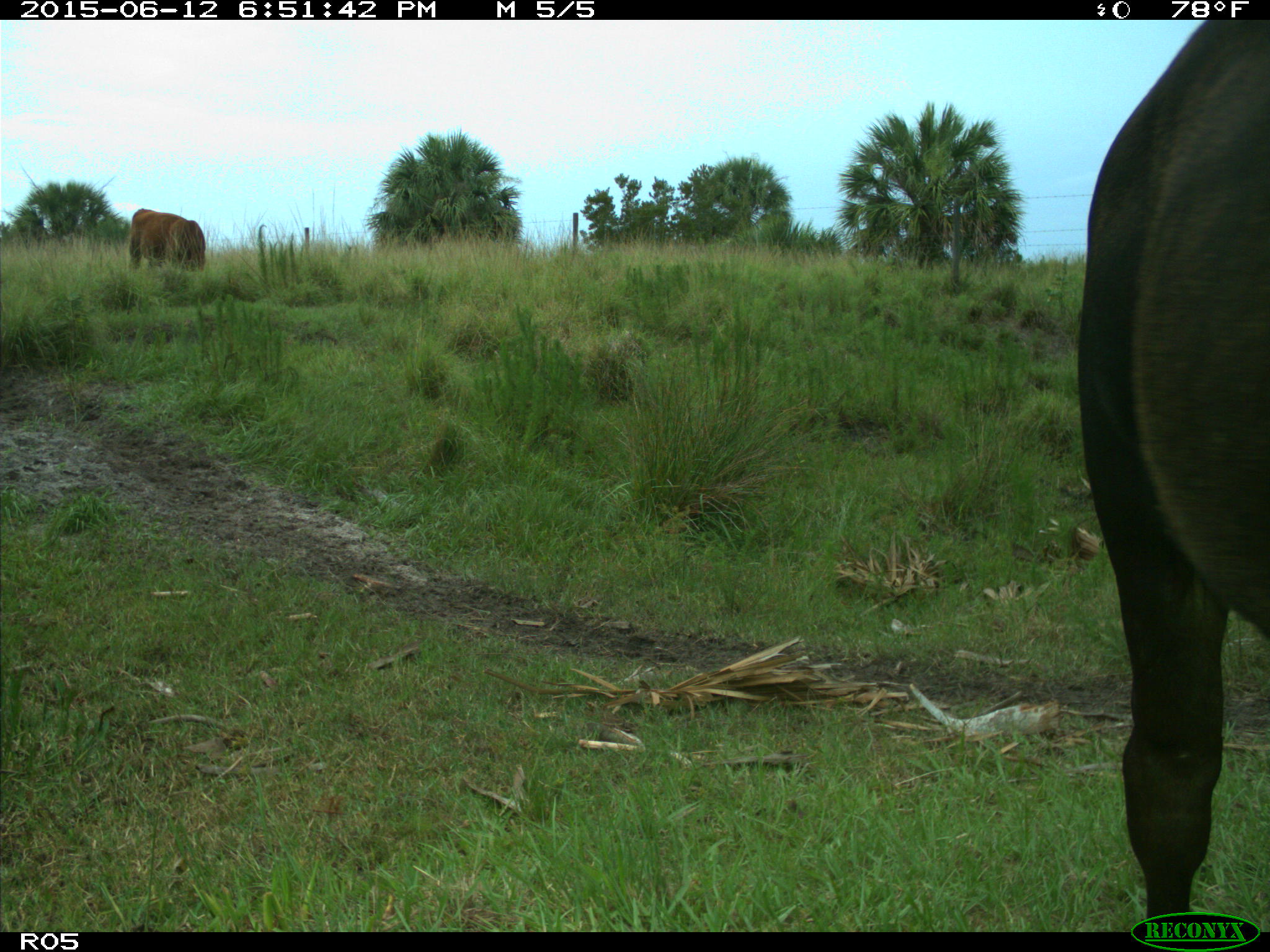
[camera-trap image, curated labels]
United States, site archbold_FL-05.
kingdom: Animalia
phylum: Chordata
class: Mammalia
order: Artiodactyla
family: Bovidae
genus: Bos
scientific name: Bos taurus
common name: domestic cow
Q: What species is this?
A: Bos taurus (domestic cow).